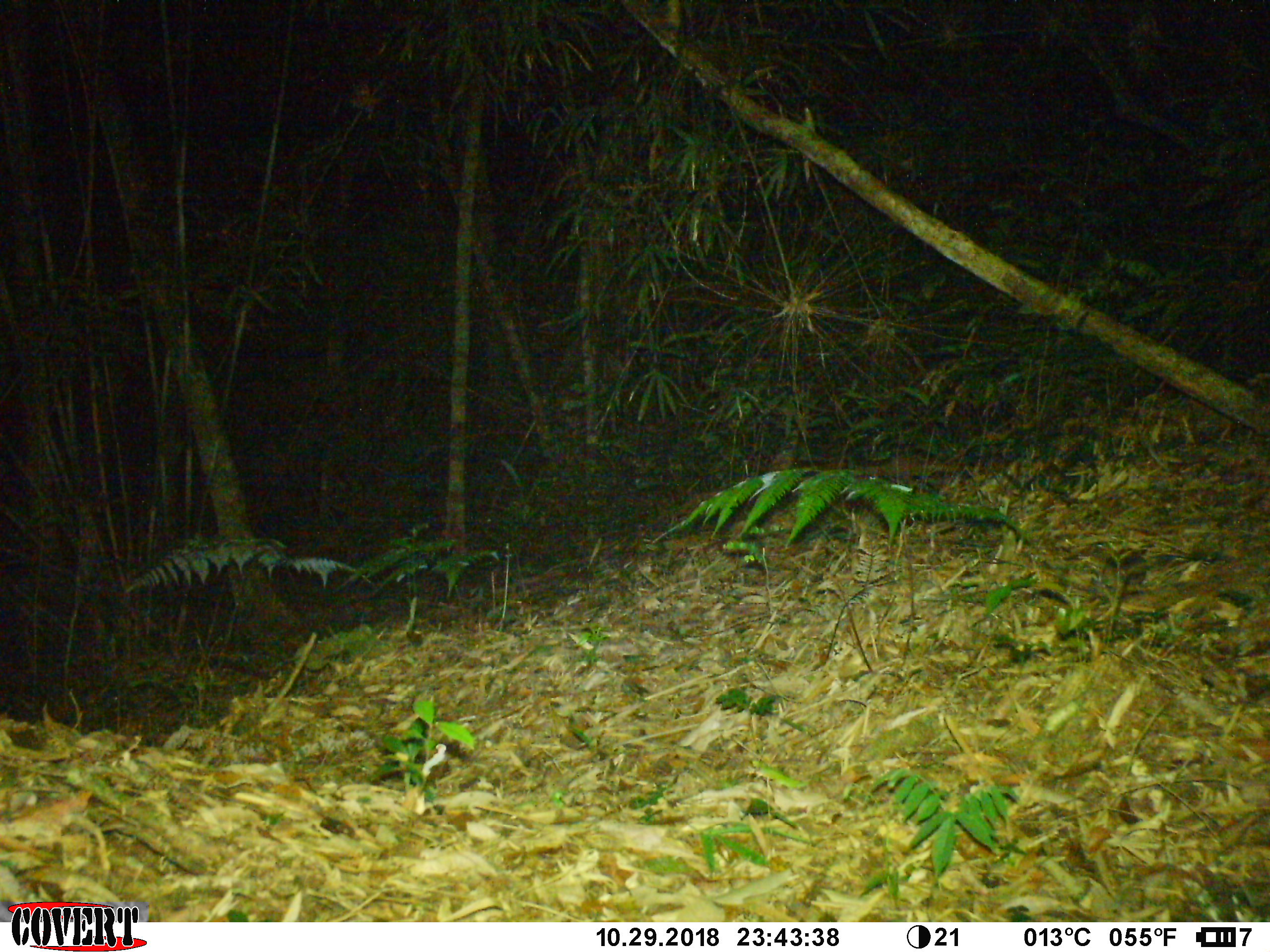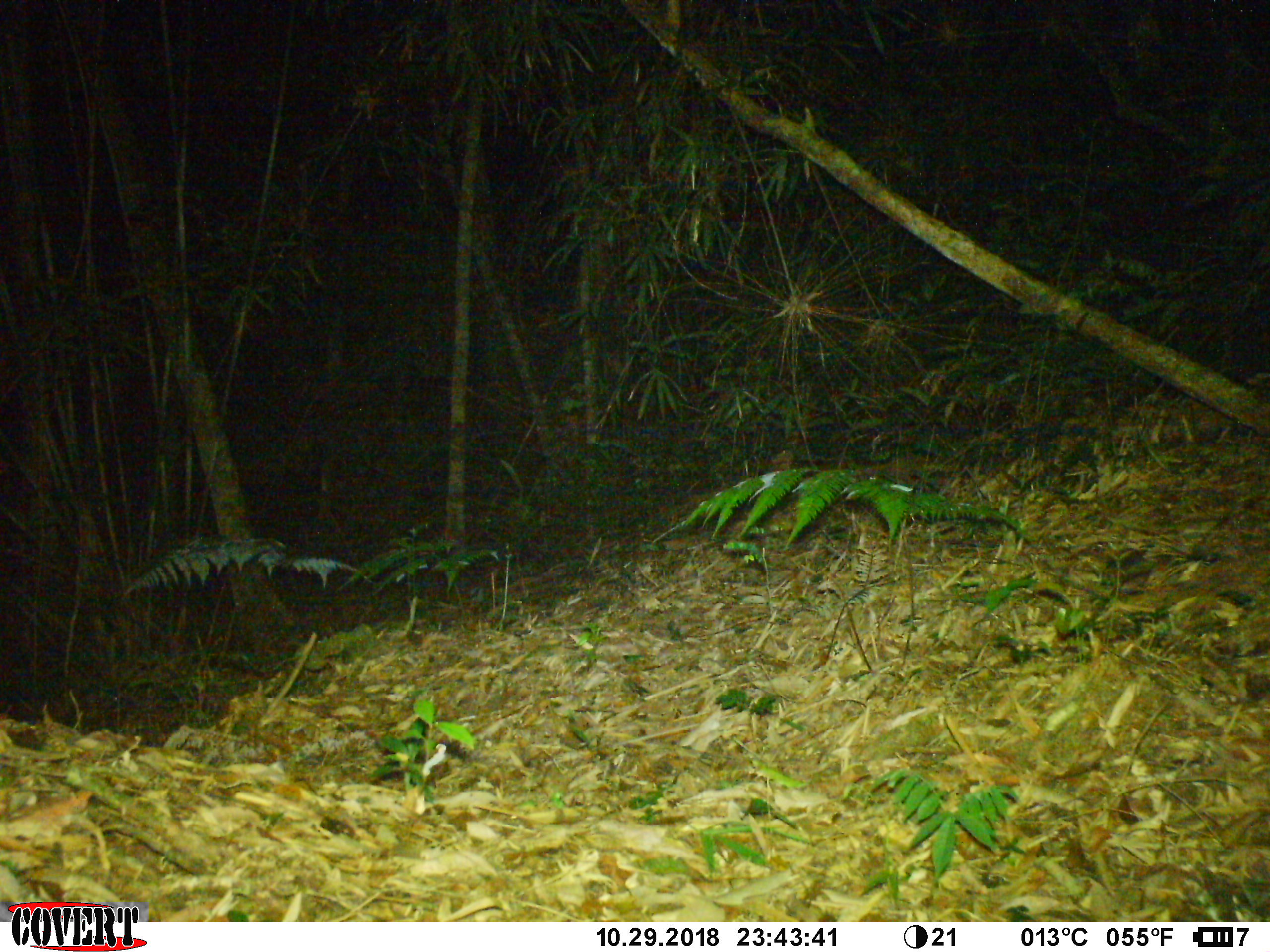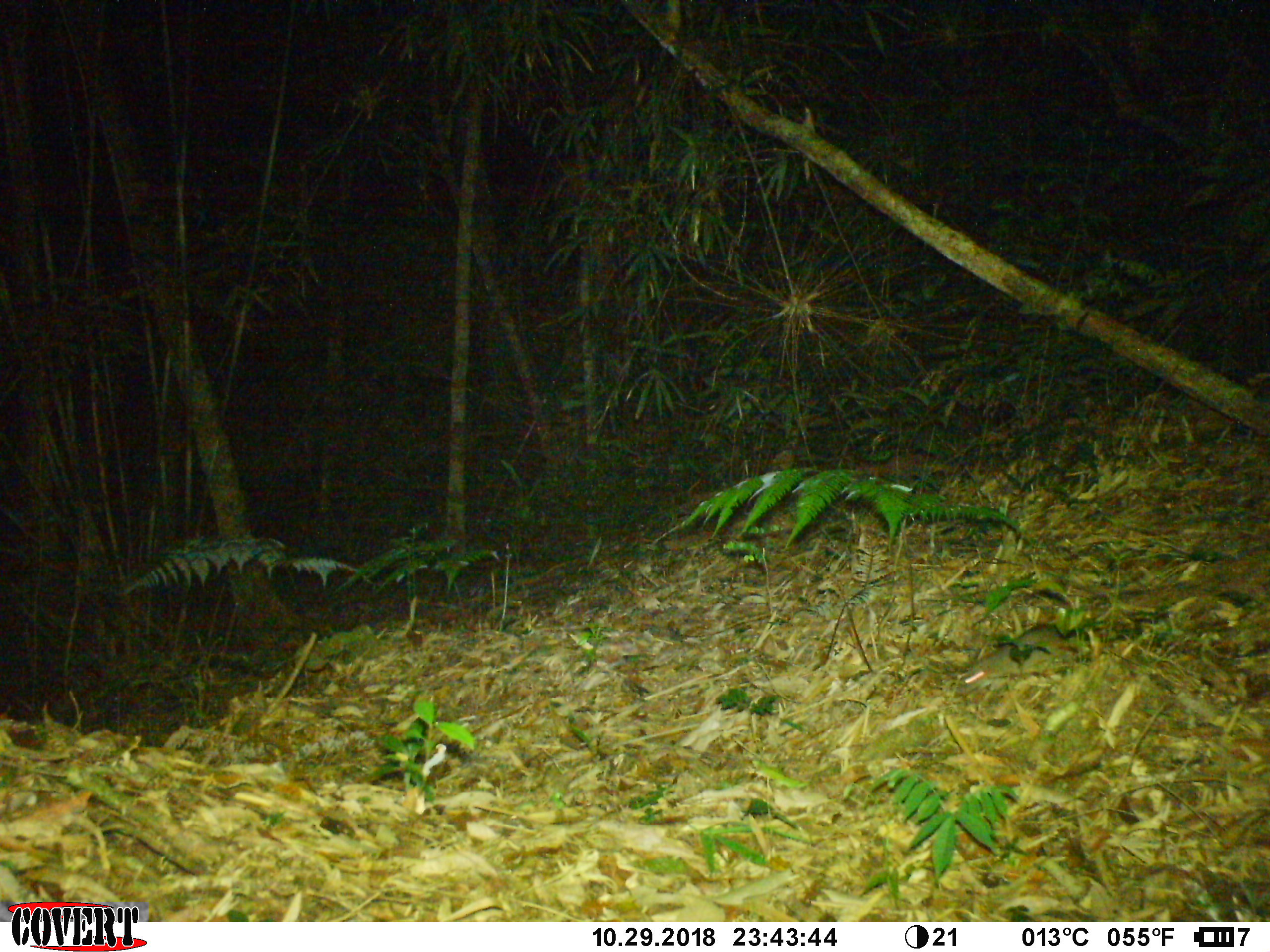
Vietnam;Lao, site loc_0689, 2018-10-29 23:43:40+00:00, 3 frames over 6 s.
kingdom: Animalia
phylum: Chordata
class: Mammalia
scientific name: Mammalia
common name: mammal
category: unidentified small mammal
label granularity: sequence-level